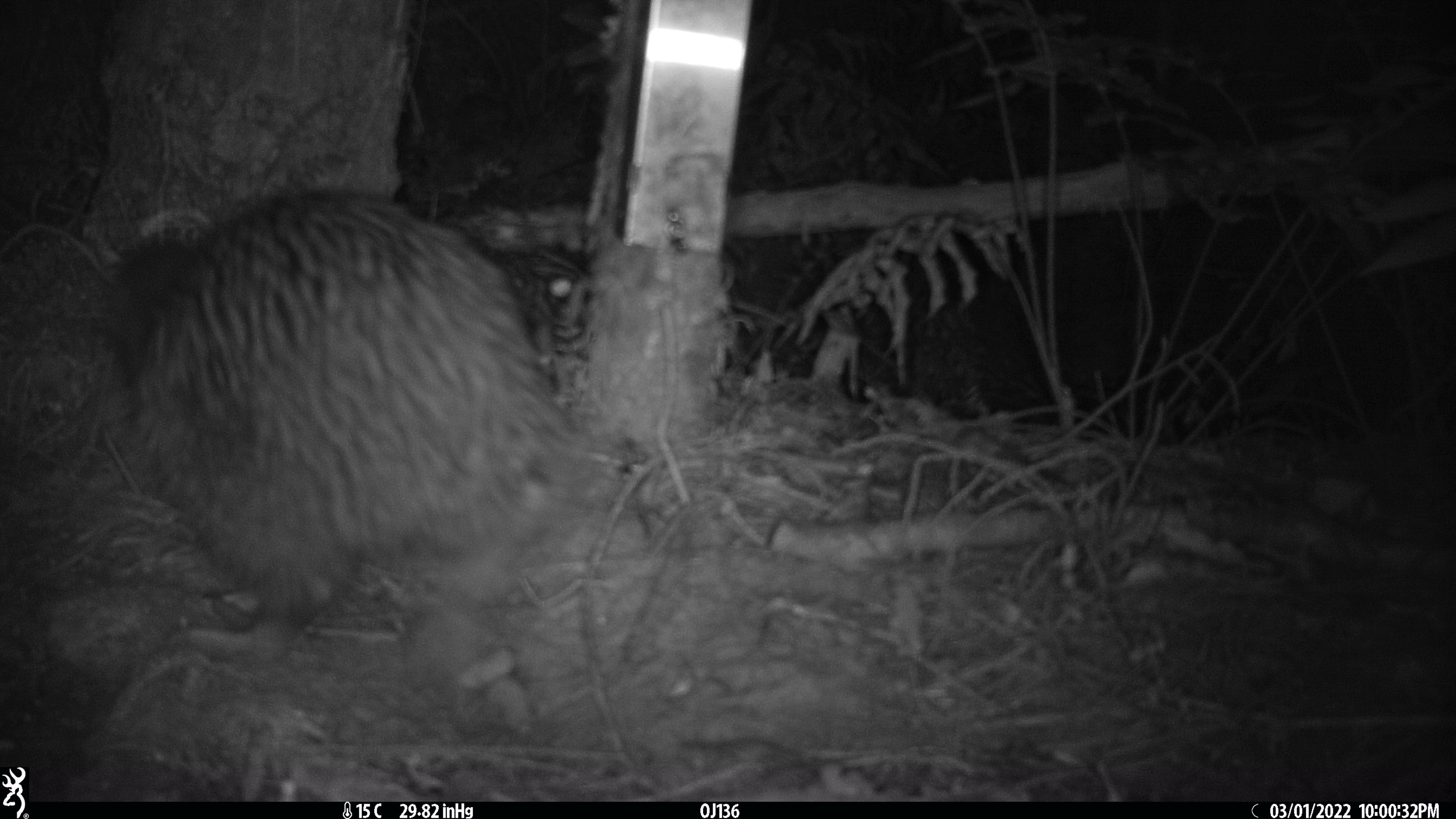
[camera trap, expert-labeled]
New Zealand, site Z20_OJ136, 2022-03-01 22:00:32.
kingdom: Animalia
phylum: Chordata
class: Aves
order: Apterygiformes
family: Apterygidae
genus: Apteryx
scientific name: Apteryx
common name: kiwi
Kiwi (Apteryx).